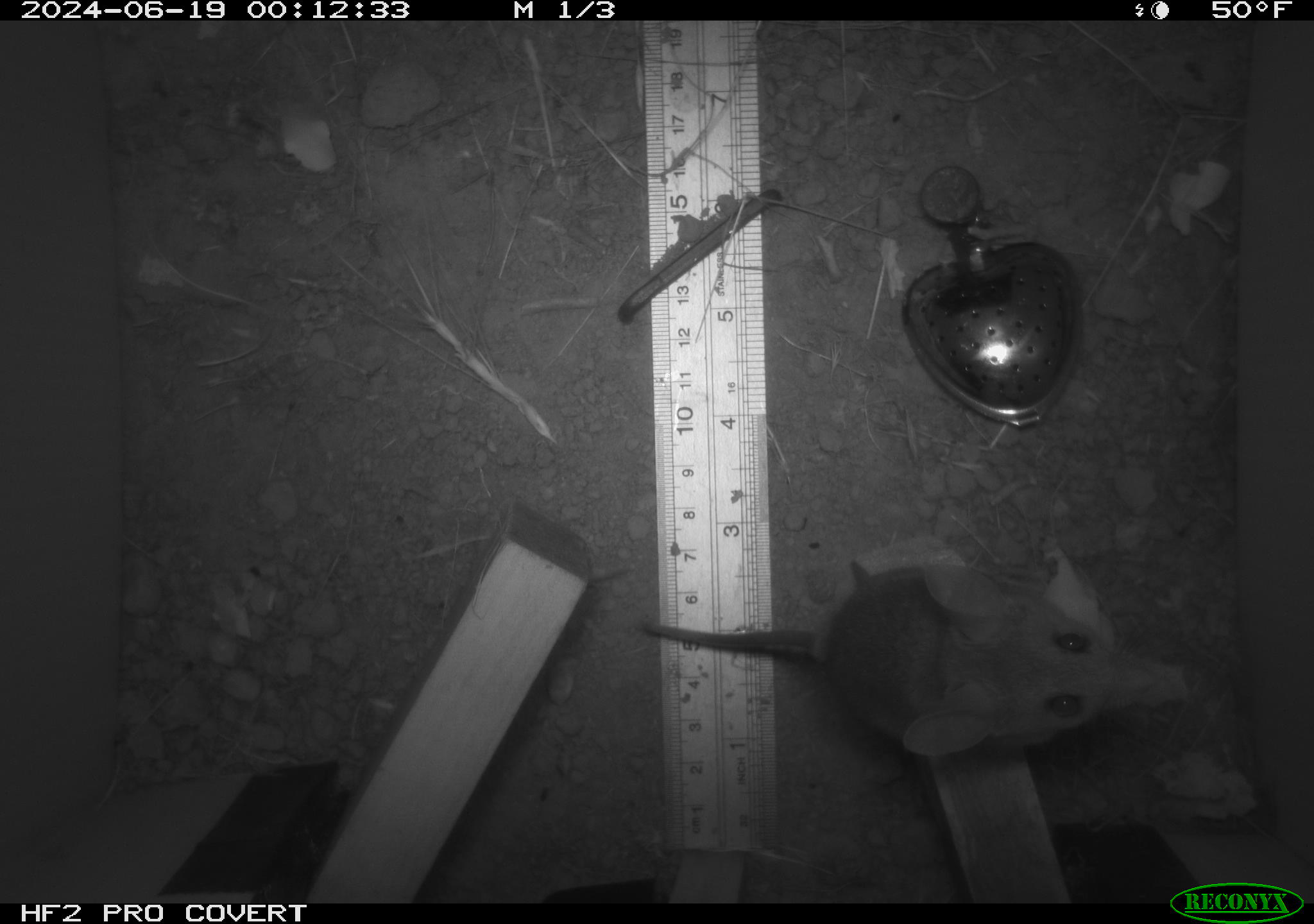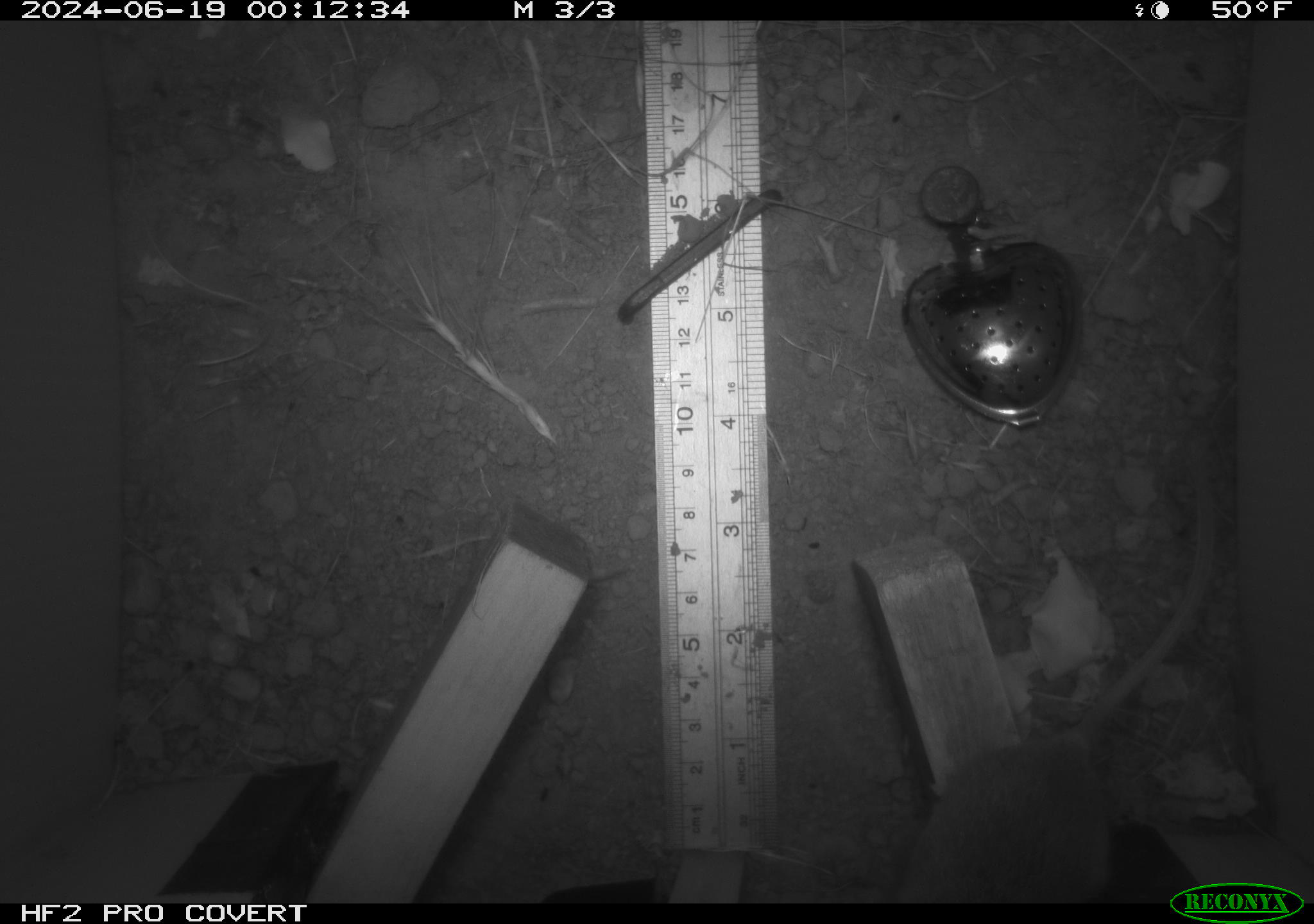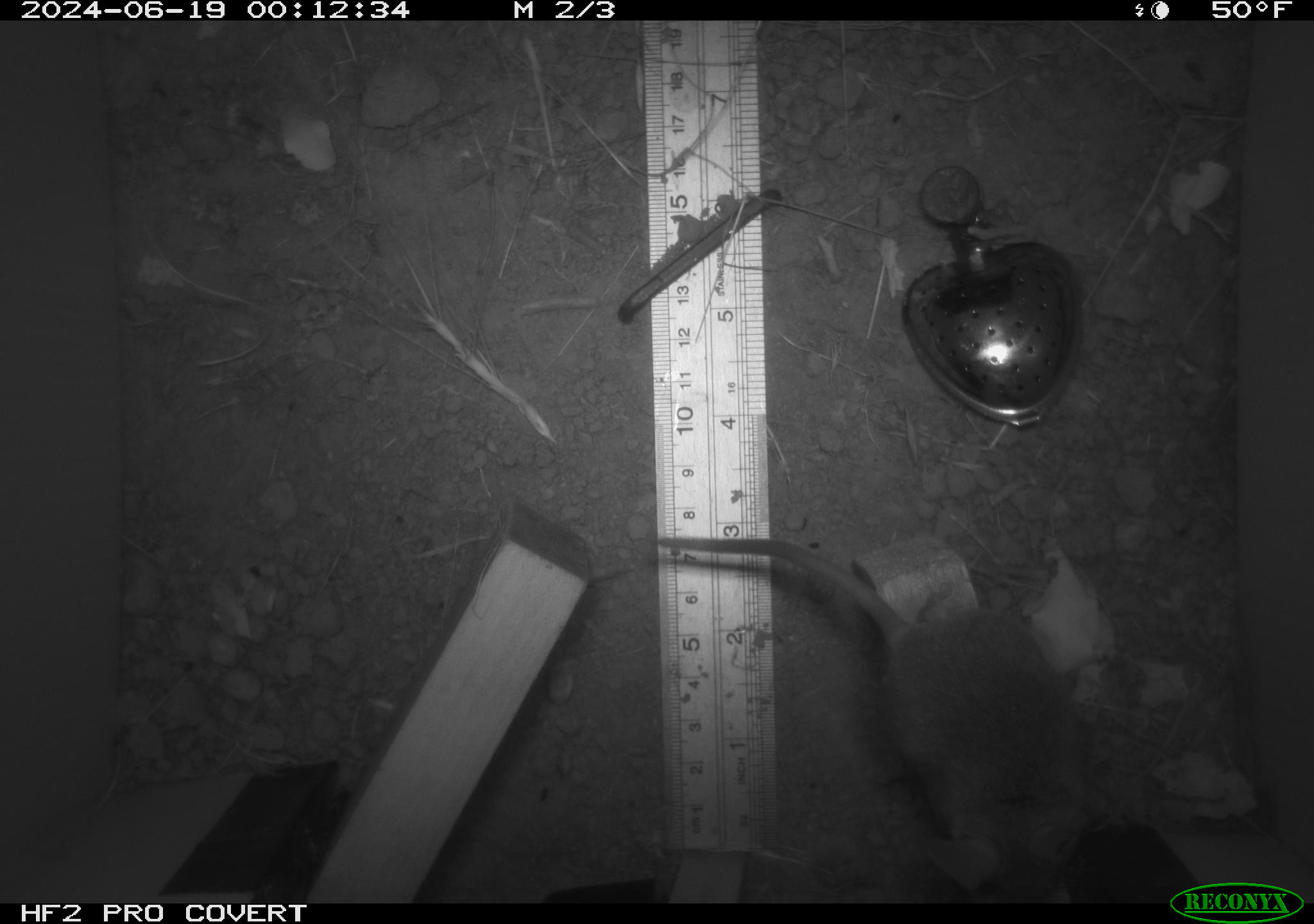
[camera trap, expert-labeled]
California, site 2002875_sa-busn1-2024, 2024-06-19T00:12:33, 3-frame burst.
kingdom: Animalia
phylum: Chordata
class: Mammalia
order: Rodentia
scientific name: Rodentia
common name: rodent